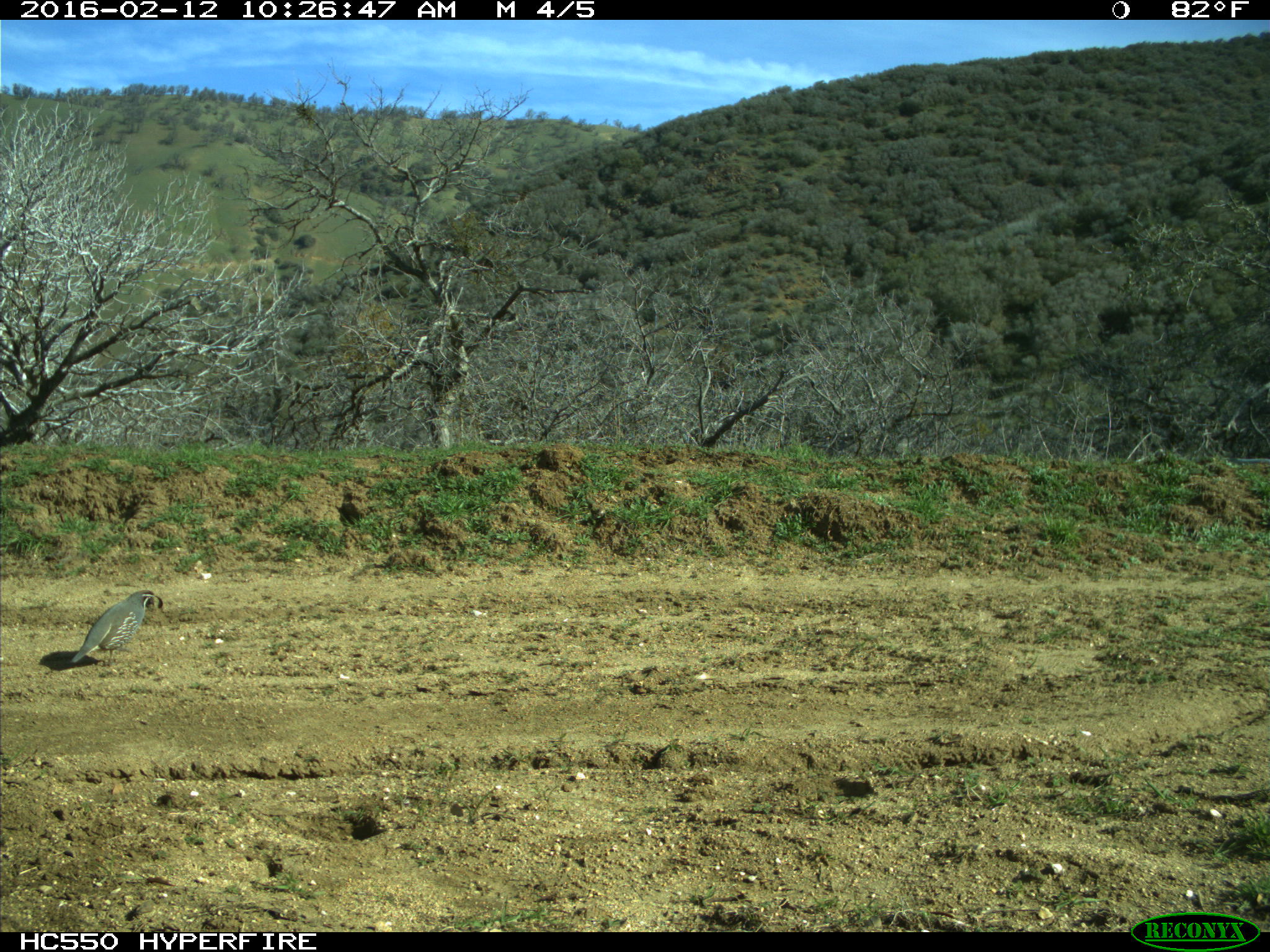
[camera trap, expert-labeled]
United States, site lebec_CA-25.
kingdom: Animalia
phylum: Chordata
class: Aves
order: Galliformes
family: Odontophoridae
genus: Callipepla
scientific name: Callipepla californica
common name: california quail